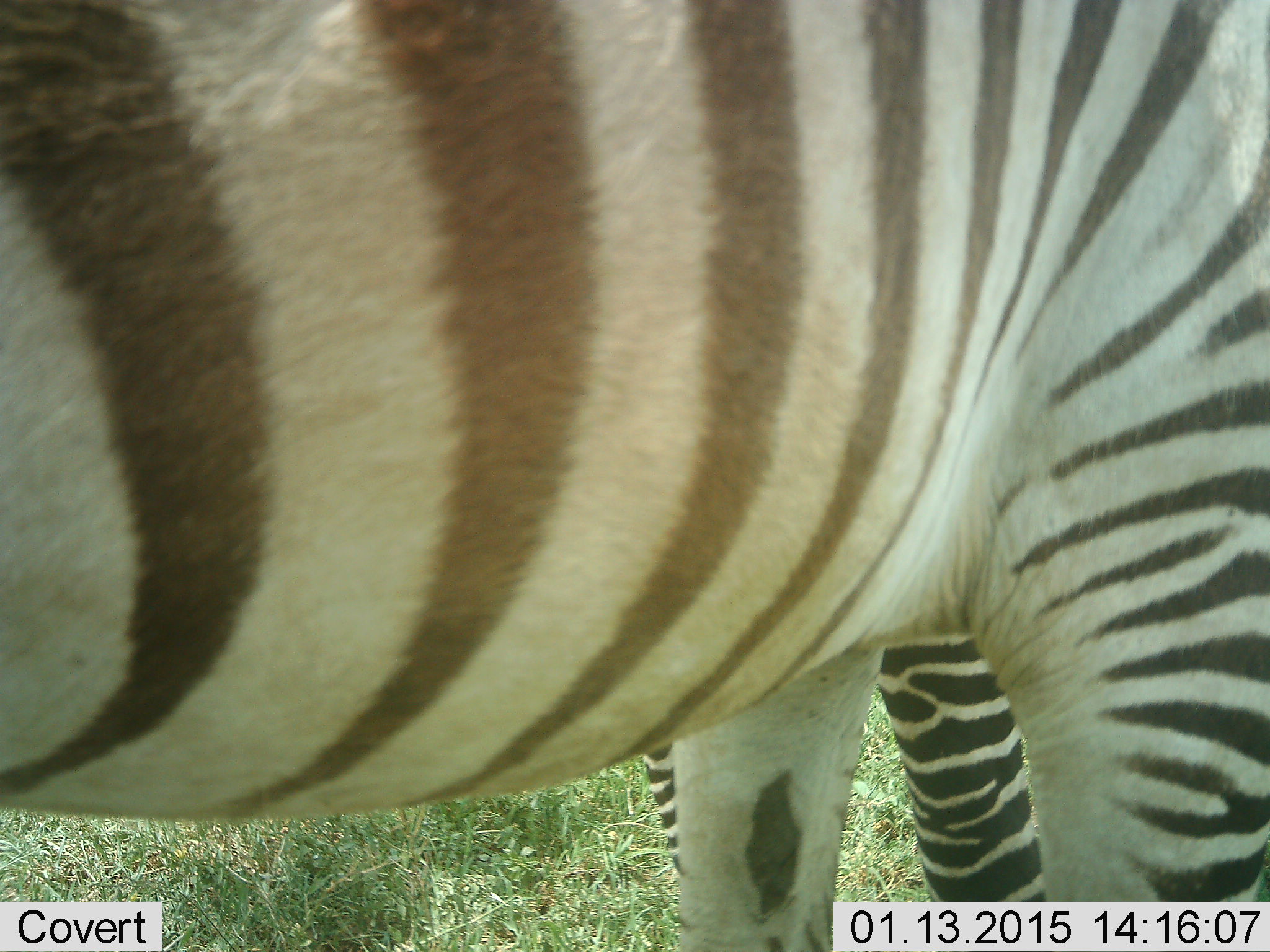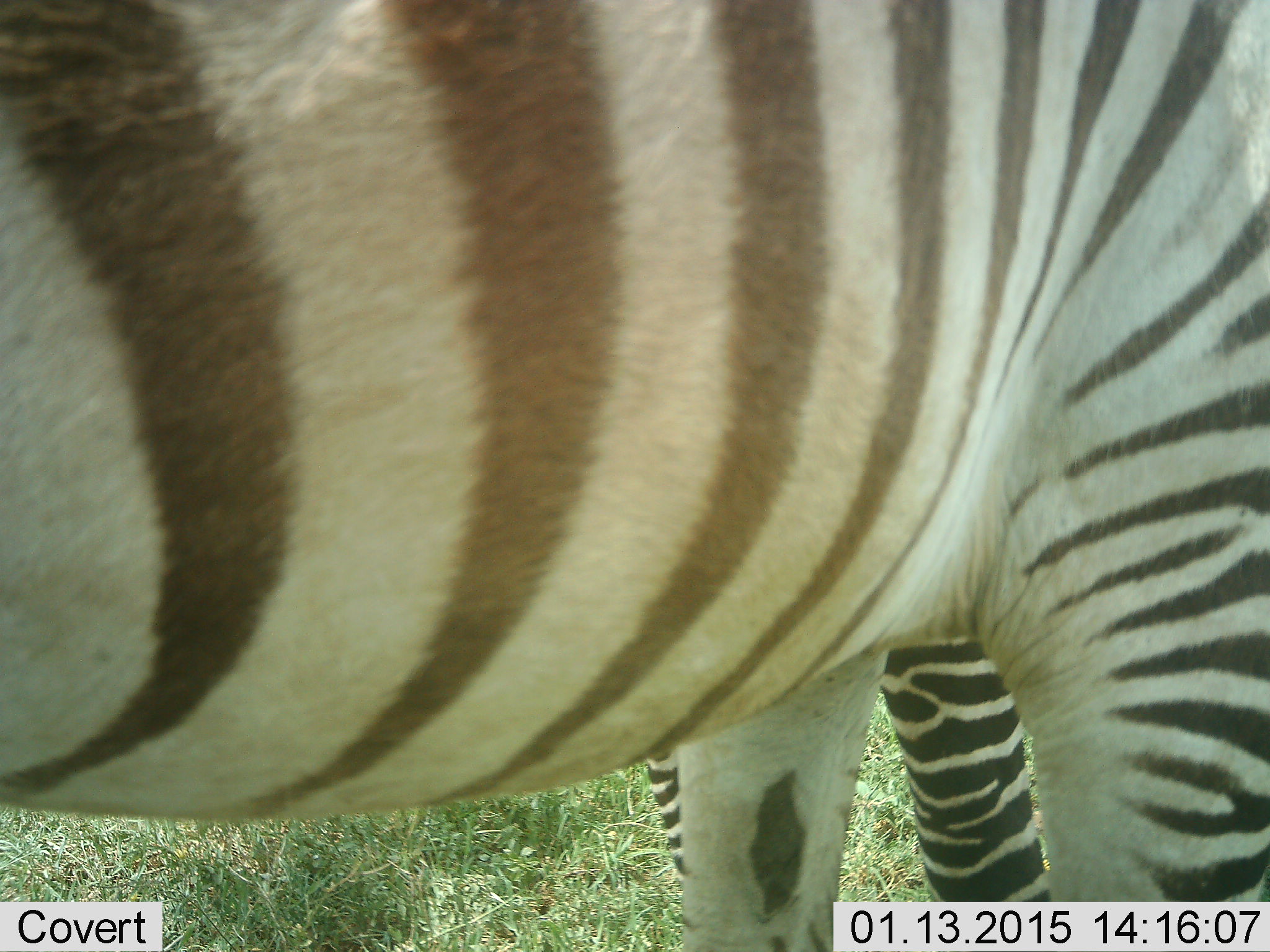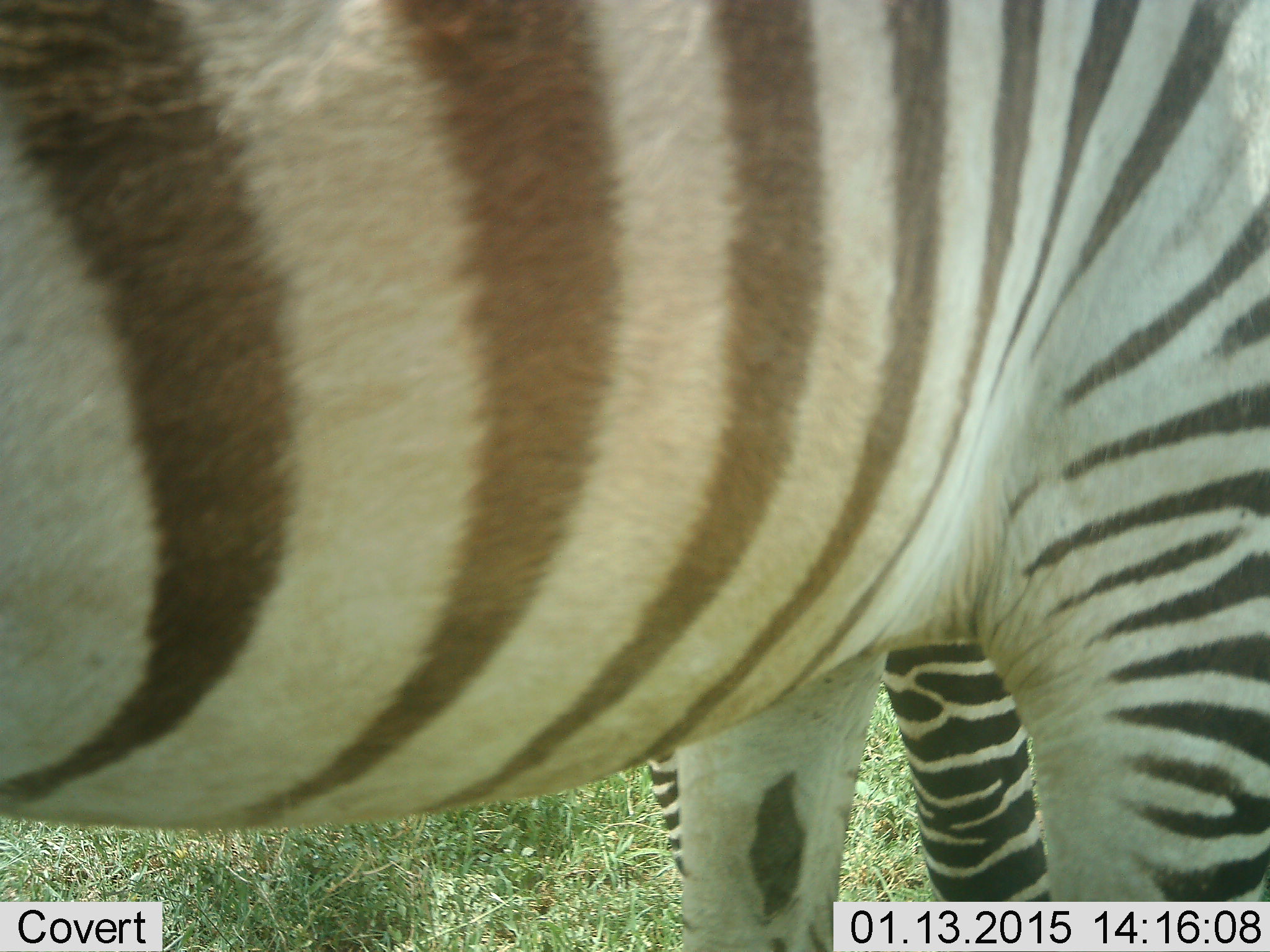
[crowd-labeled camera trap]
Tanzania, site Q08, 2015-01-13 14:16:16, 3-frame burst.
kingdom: Animalia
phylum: Chordata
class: Mammalia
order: Perissodactyla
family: Equidae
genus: Equus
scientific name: Equus quagga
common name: plains zebra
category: zebra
Zebra (plains zebra) (Equus quagga), count 2. Behavior (volunteer vote fractions): standing 80%, resting 10%, moving 10%, interacting 0%. Young present (vote fraction): 0%. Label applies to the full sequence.